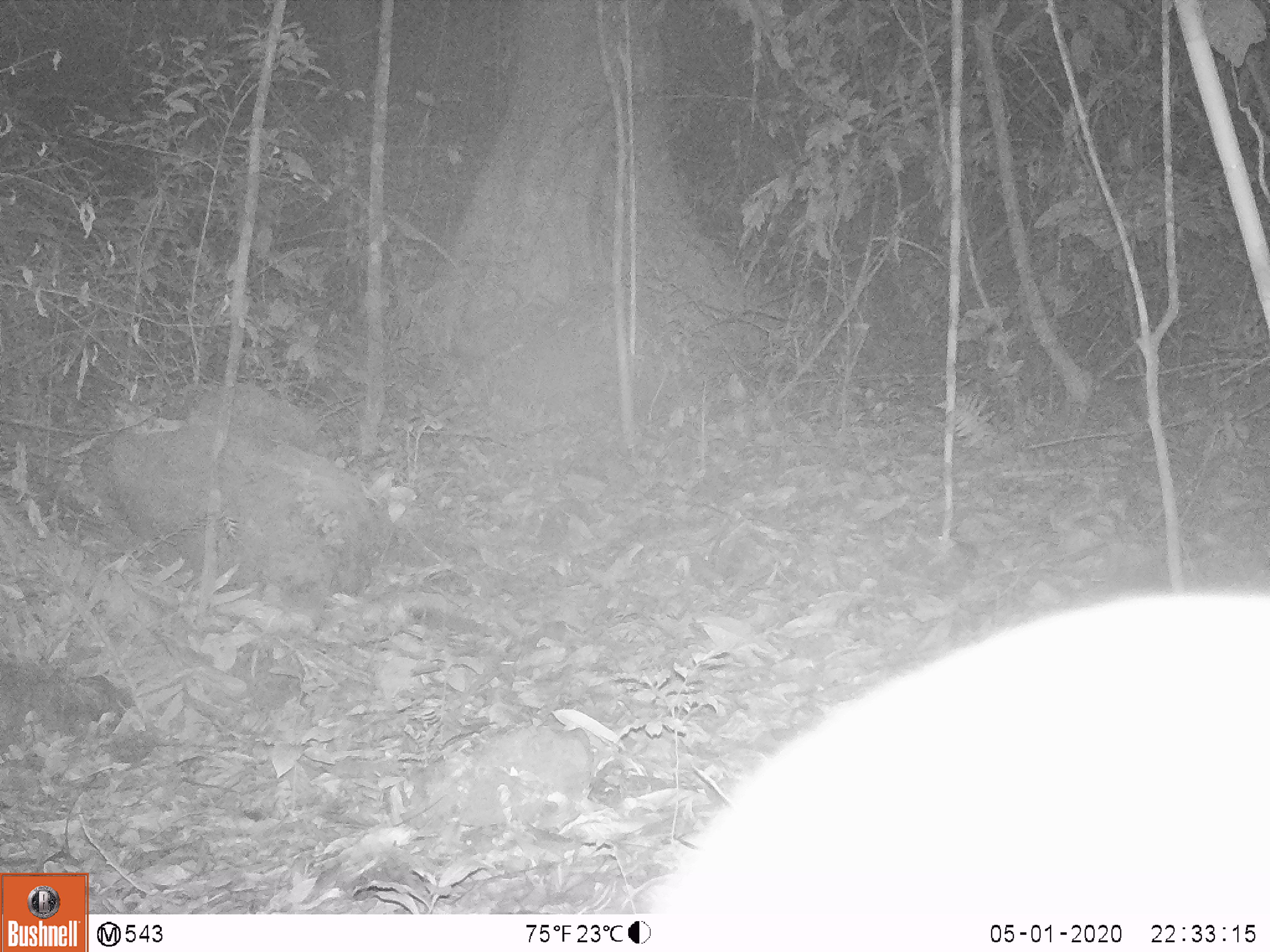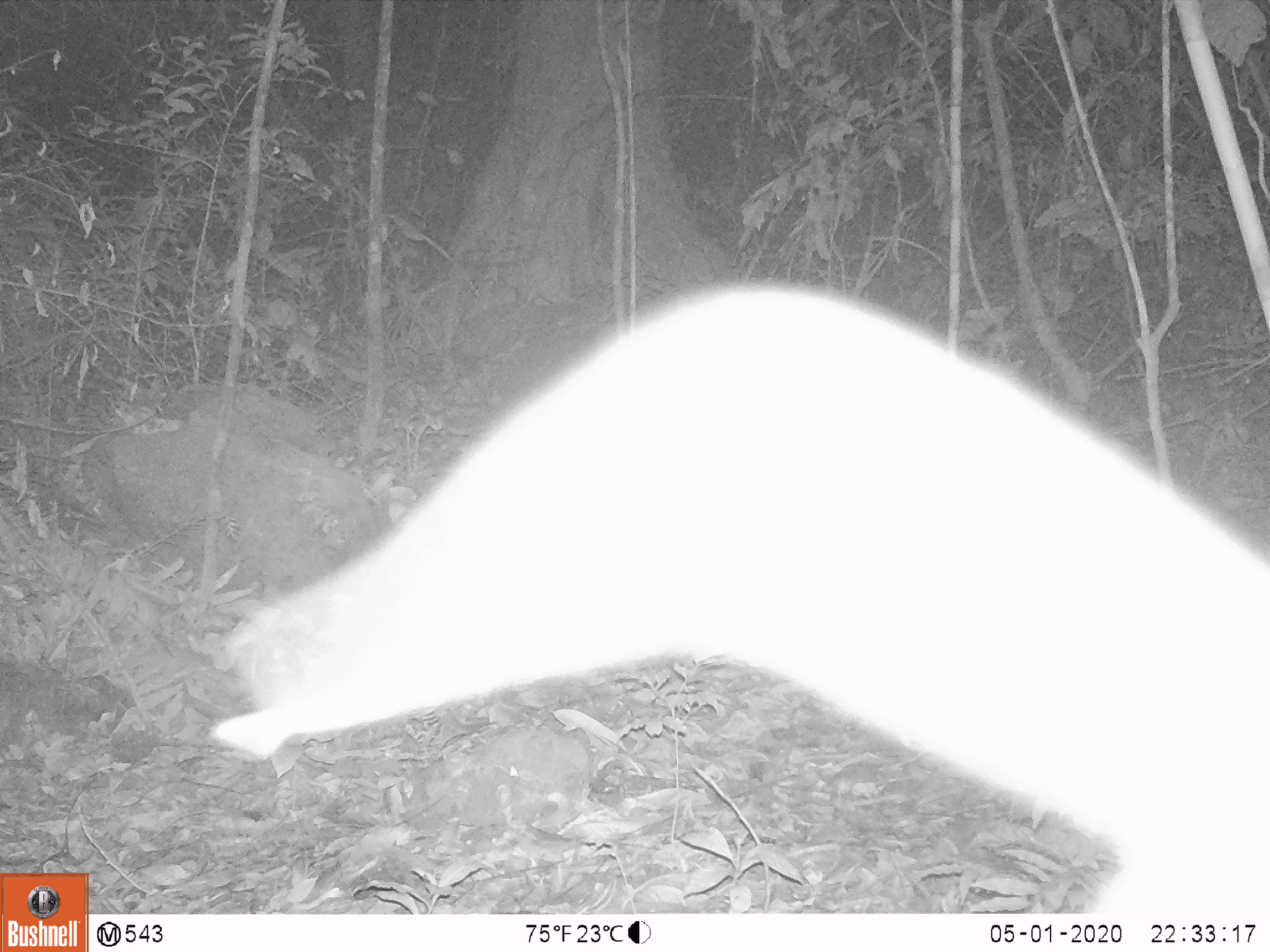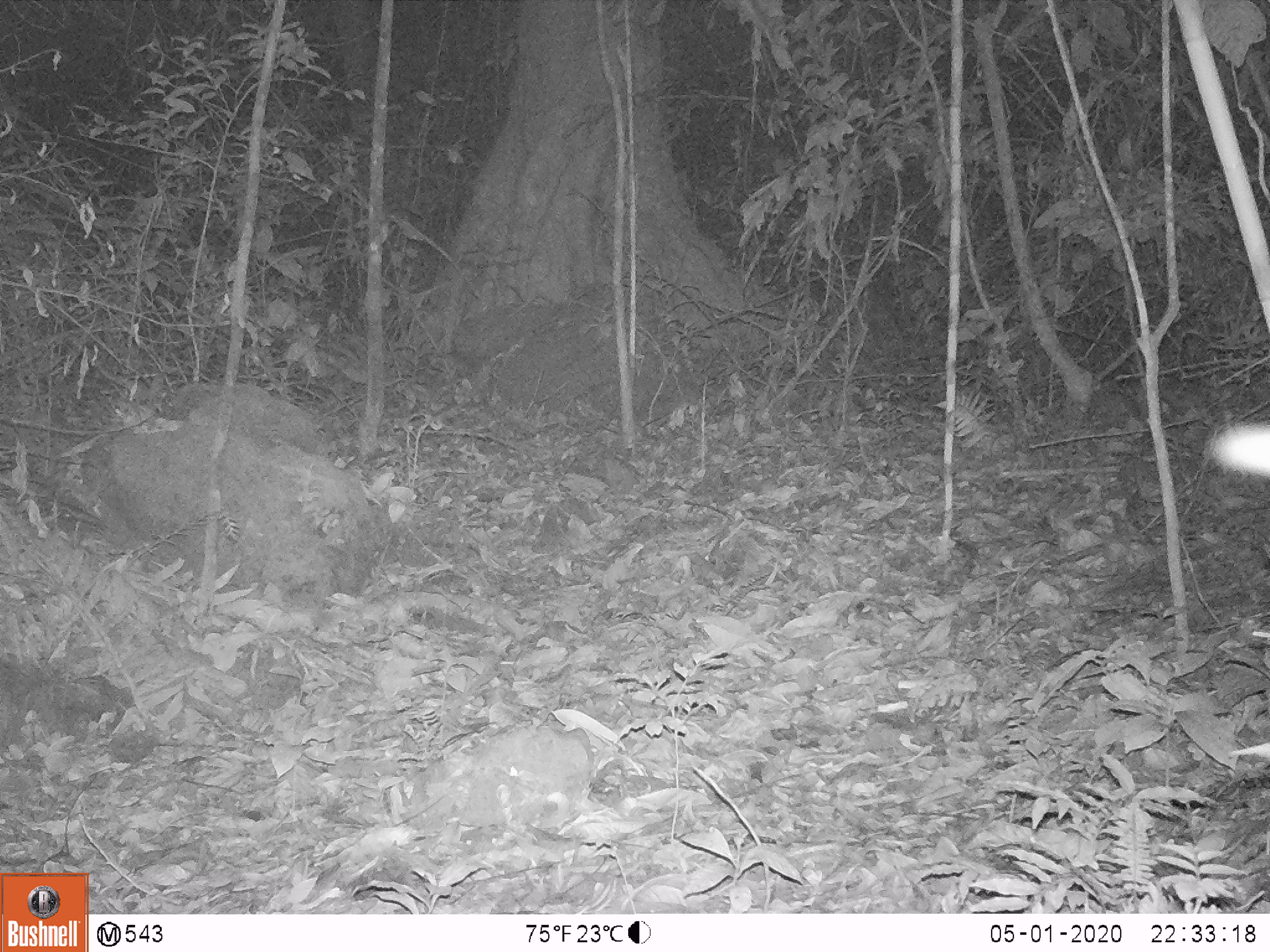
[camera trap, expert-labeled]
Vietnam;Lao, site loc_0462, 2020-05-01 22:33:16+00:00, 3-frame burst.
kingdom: Animalia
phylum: Chordata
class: Mammalia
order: Rodentia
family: Muridae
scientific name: Muridae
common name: old-world mice and rats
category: unidentified murid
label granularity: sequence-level